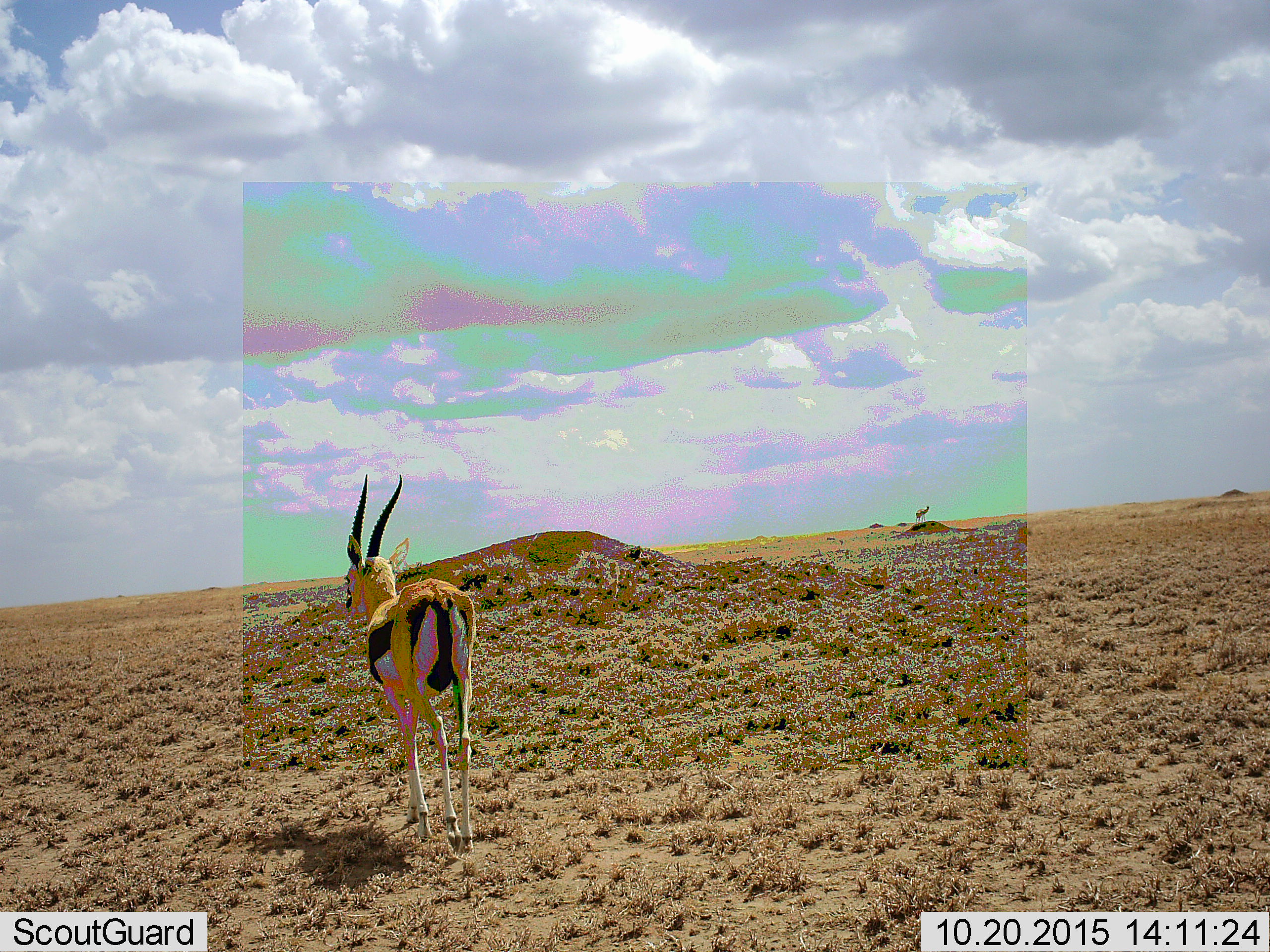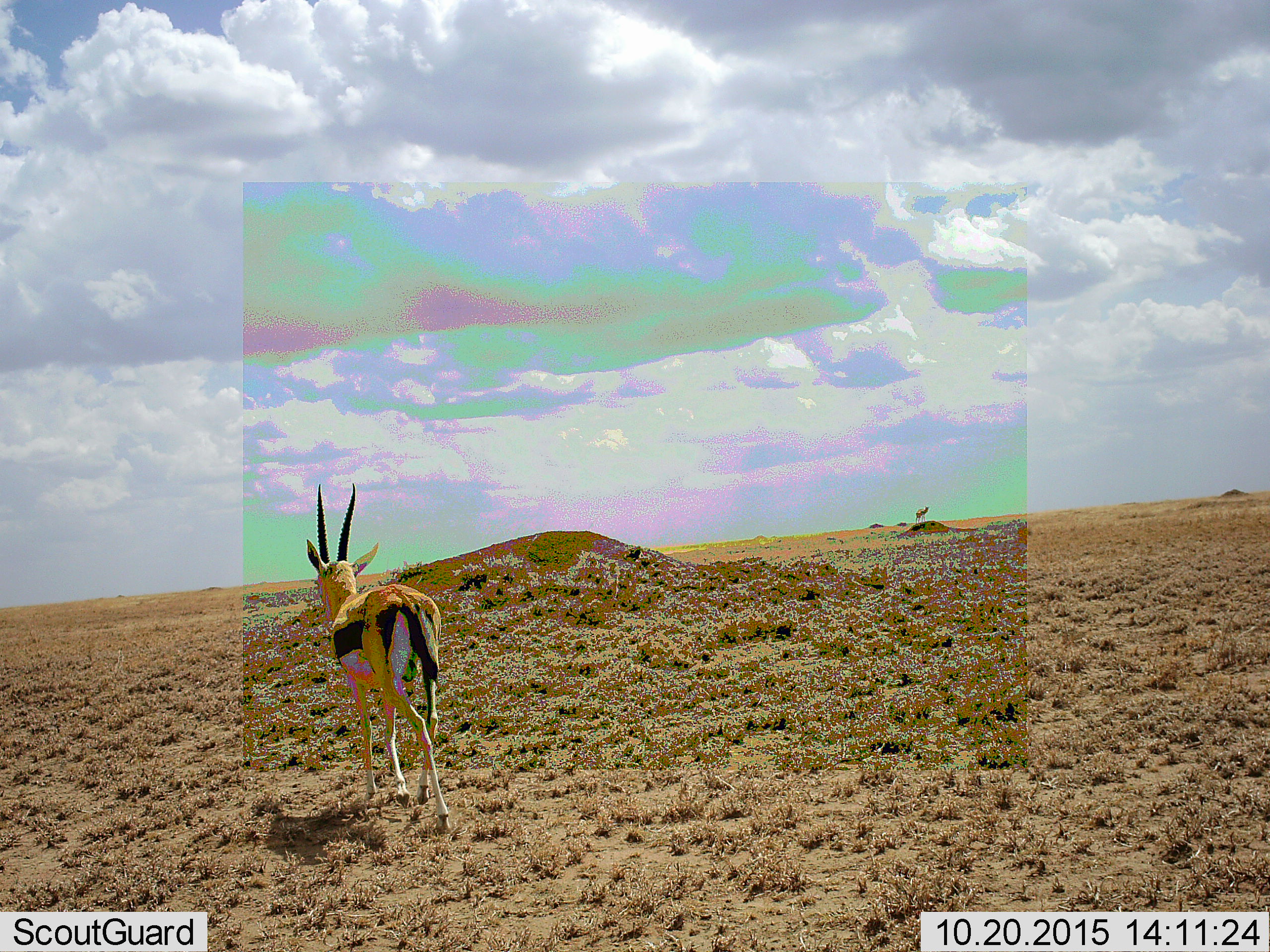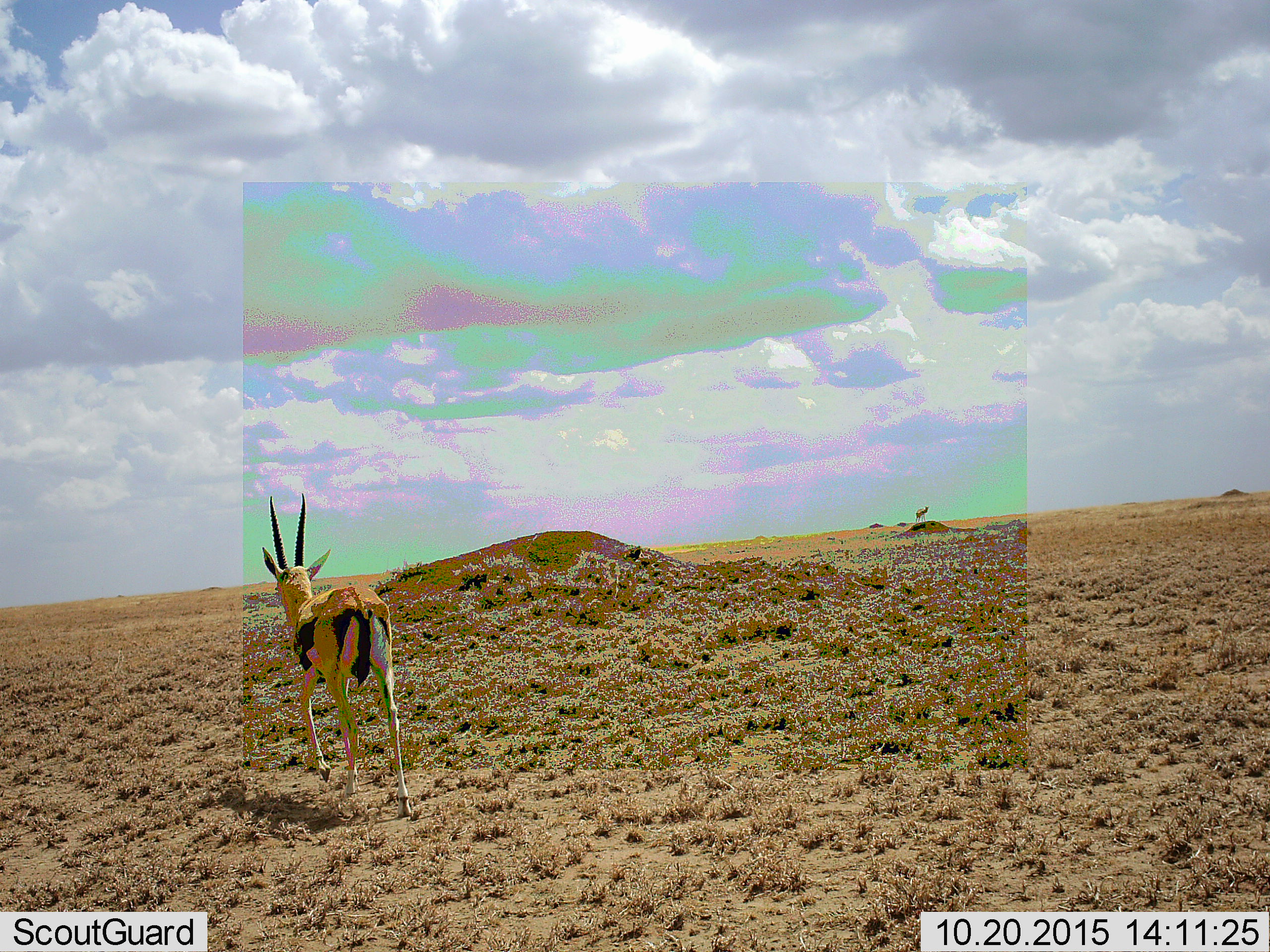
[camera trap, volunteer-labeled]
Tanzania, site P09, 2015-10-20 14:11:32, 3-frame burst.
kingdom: Animalia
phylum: Chordata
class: Mammalia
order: Artiodactyla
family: Bovidae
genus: Eudorcas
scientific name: Eudorcas thomsonii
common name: thomson's gazelle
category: gazellethomsons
Gazellethomsons (thomson's gazelle) (Eudorcas thomsonii), count 2. Behavior (volunteer vote fractions): standing 62%, resting 0%, moving 88%, interacting 0%. Young present (vote fraction): 0%. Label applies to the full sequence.